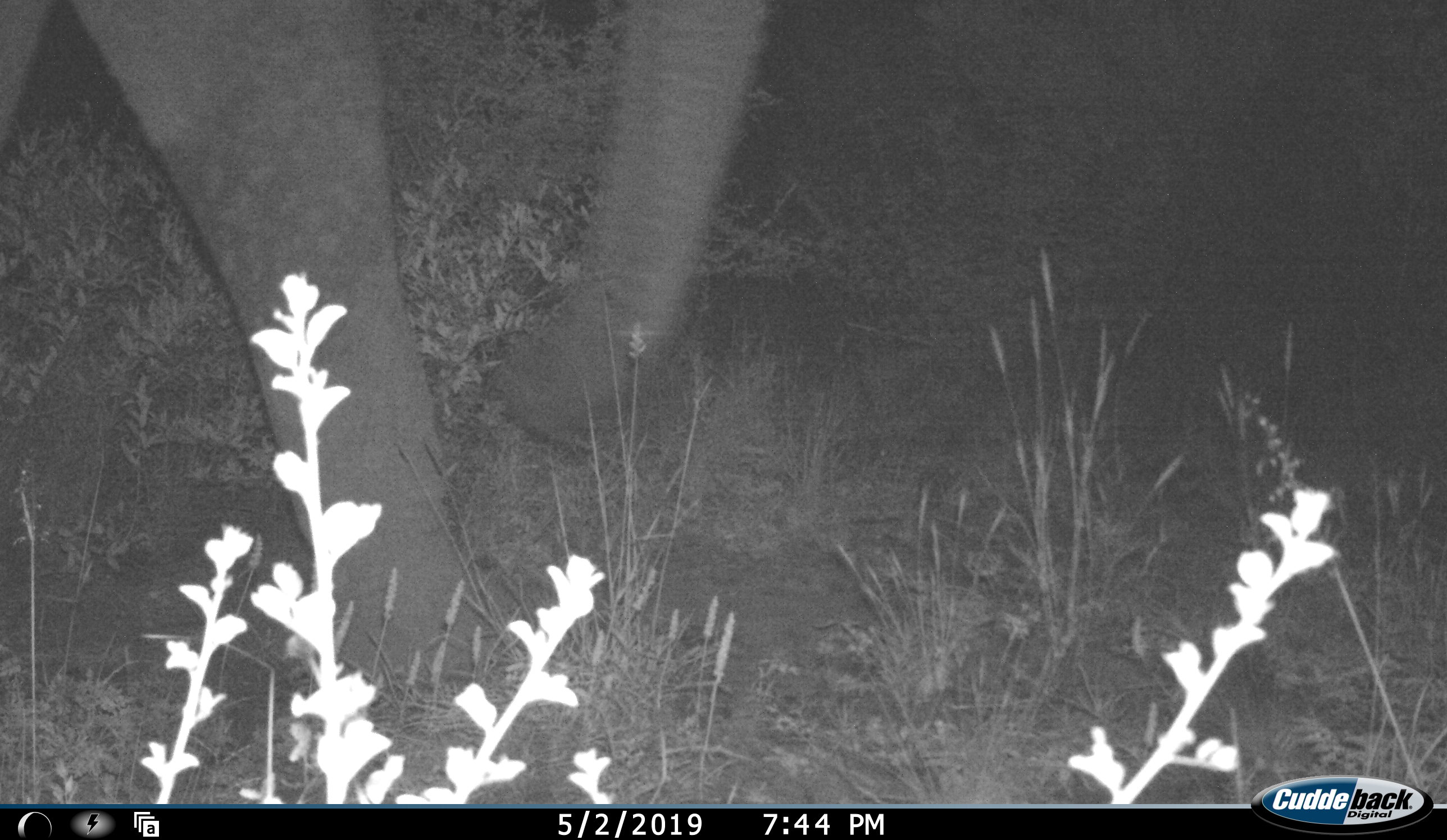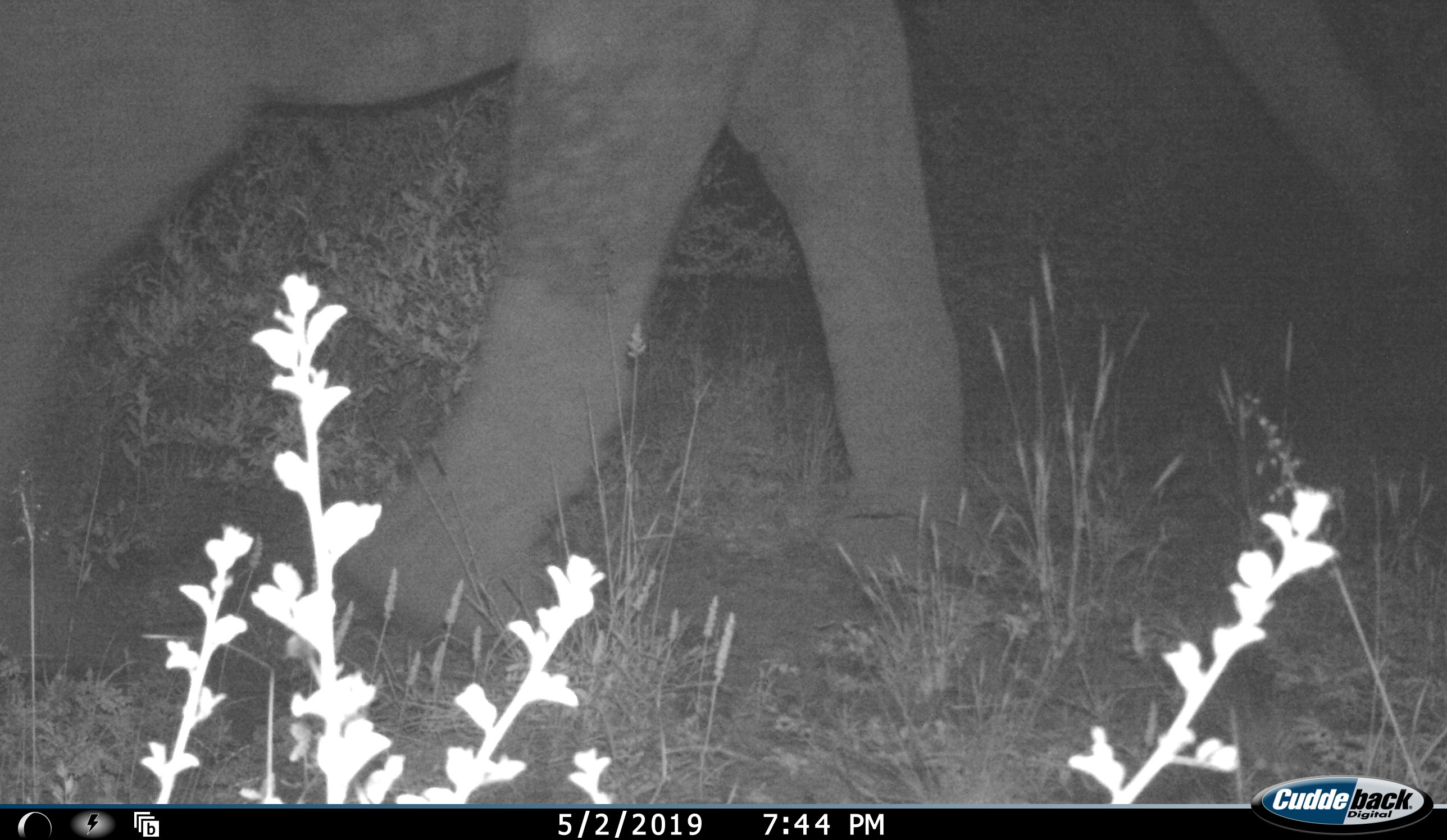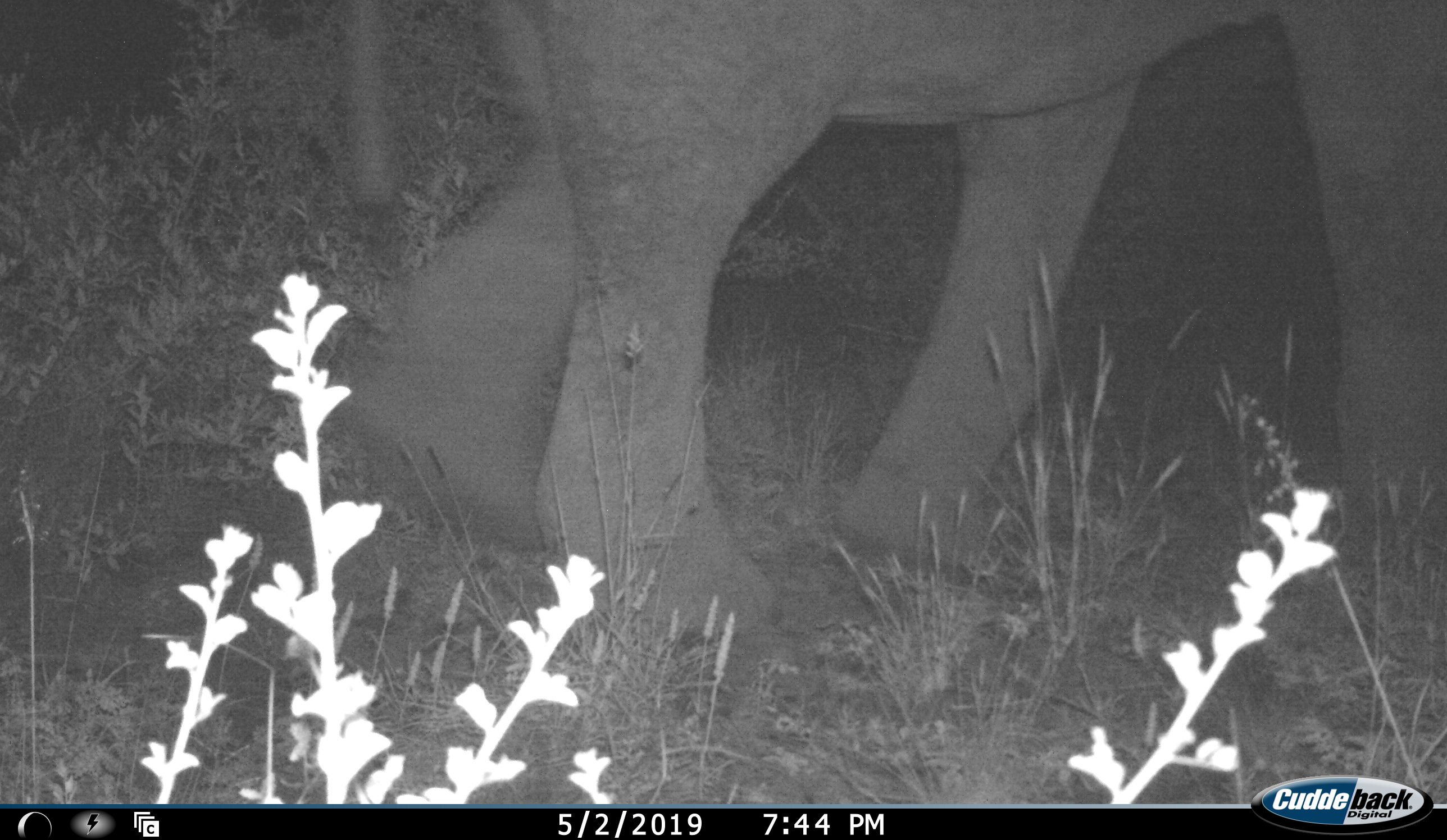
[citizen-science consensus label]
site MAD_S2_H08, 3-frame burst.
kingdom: Animalia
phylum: Chordata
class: Mammalia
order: Proboscidea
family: Elephantidae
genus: Loxodonta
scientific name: Loxodonta africana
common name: african bush elephant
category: elephant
Elephant (african bush elephant) (Loxodonta africana), count 1. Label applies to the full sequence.